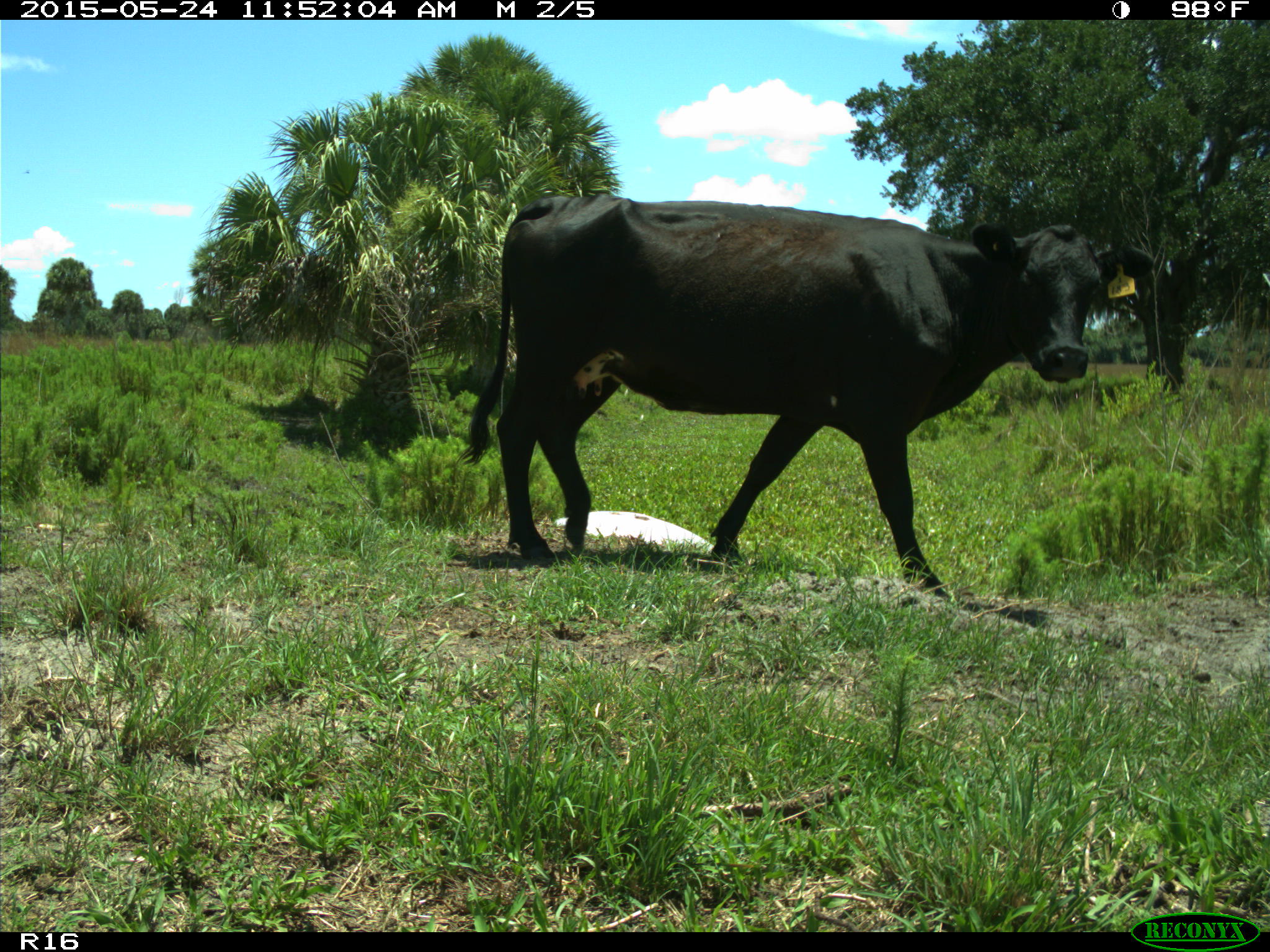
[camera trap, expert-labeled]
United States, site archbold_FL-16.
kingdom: Animalia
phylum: Chordata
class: Mammalia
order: Artiodactyla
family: Bovidae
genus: Bos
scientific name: Bos taurus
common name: domestic cow